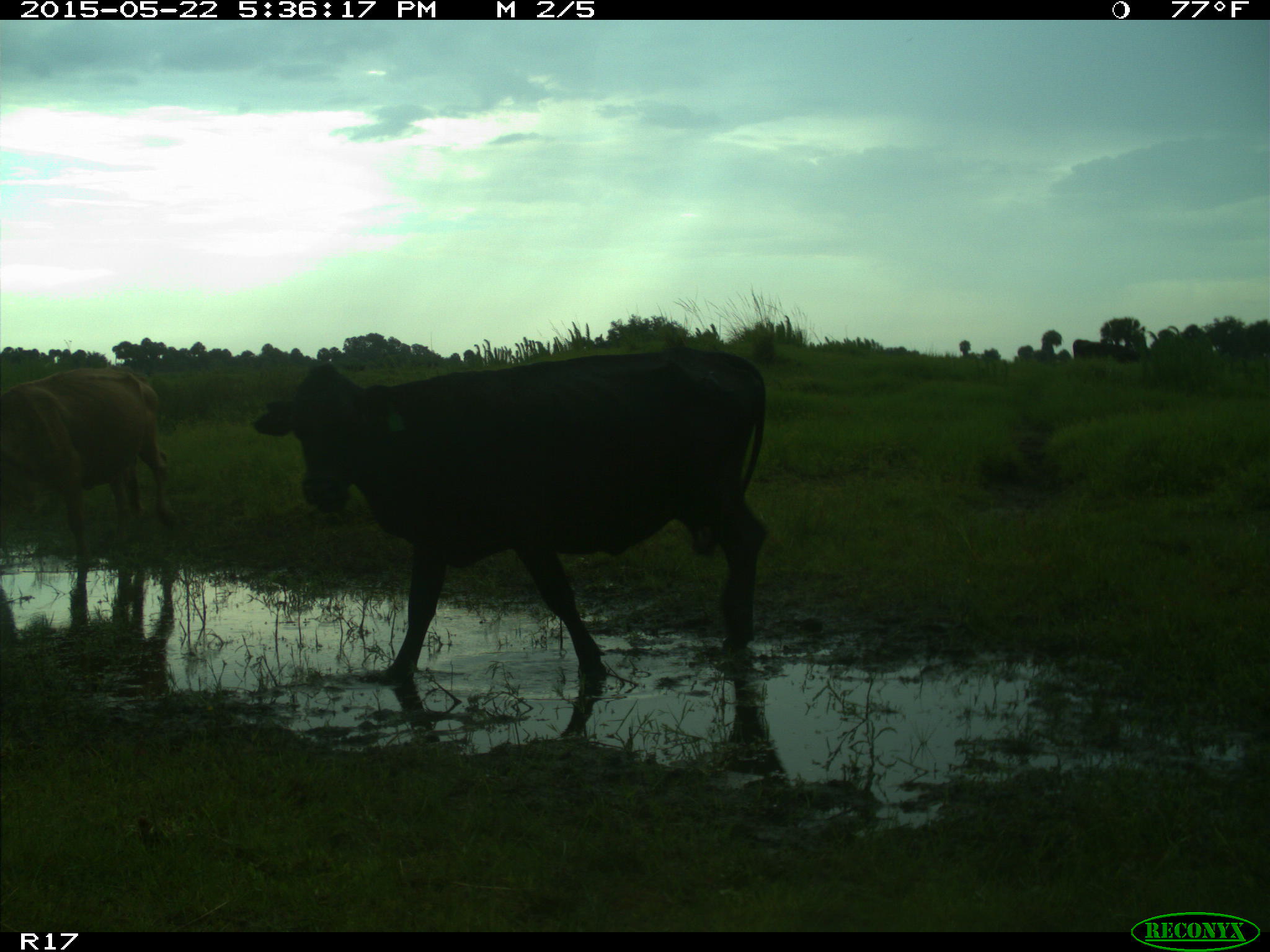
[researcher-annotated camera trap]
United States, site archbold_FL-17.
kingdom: Animalia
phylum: Chordata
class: Mammalia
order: Artiodactyla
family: Bovidae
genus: Bos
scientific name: Bos taurus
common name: domestic cow